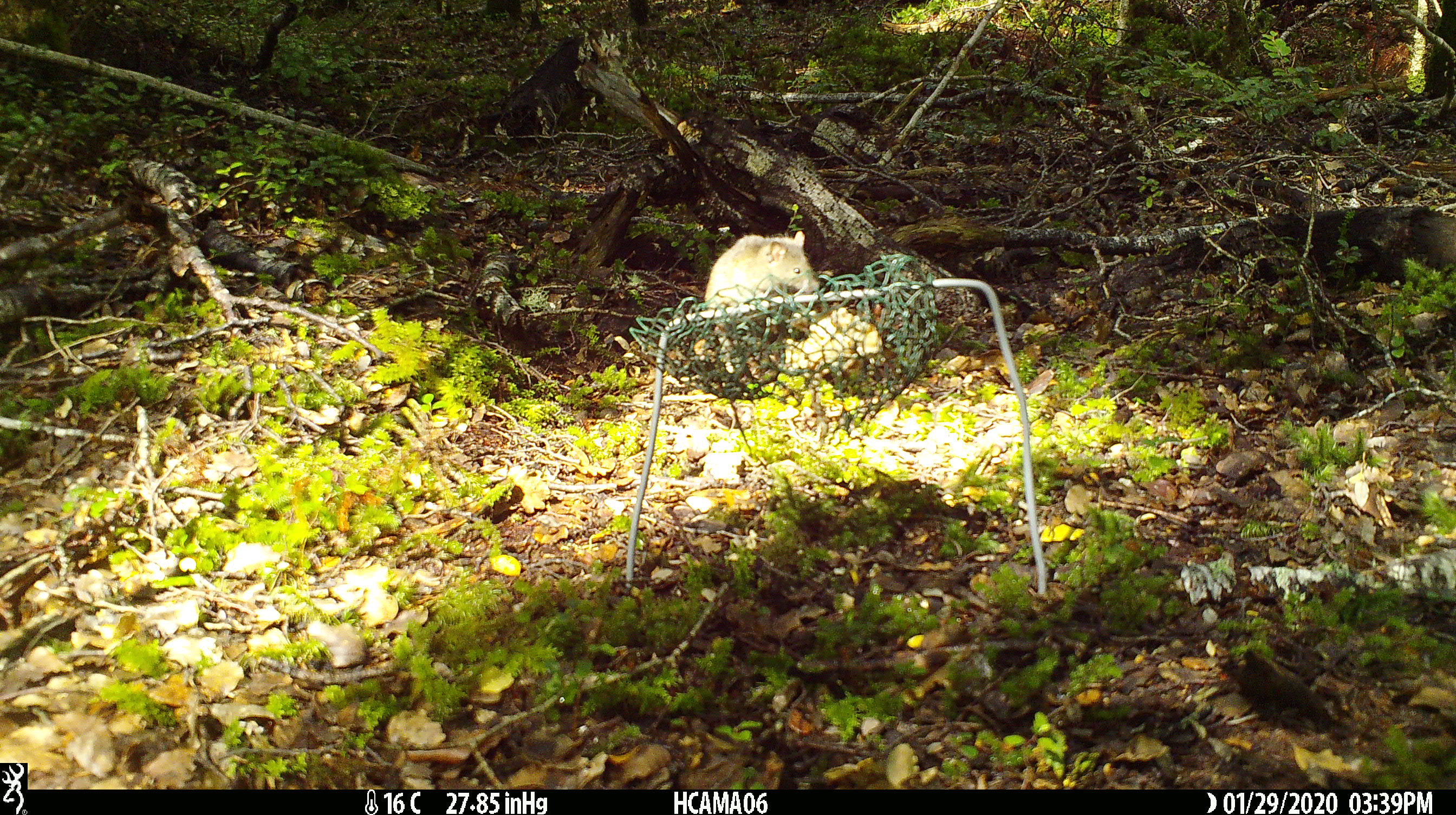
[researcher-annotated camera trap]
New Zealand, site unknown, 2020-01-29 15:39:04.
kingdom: Animalia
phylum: Chordata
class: Mammalia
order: Rodentia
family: Muridae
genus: Mus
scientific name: Mus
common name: mouse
Mouse (Mus).